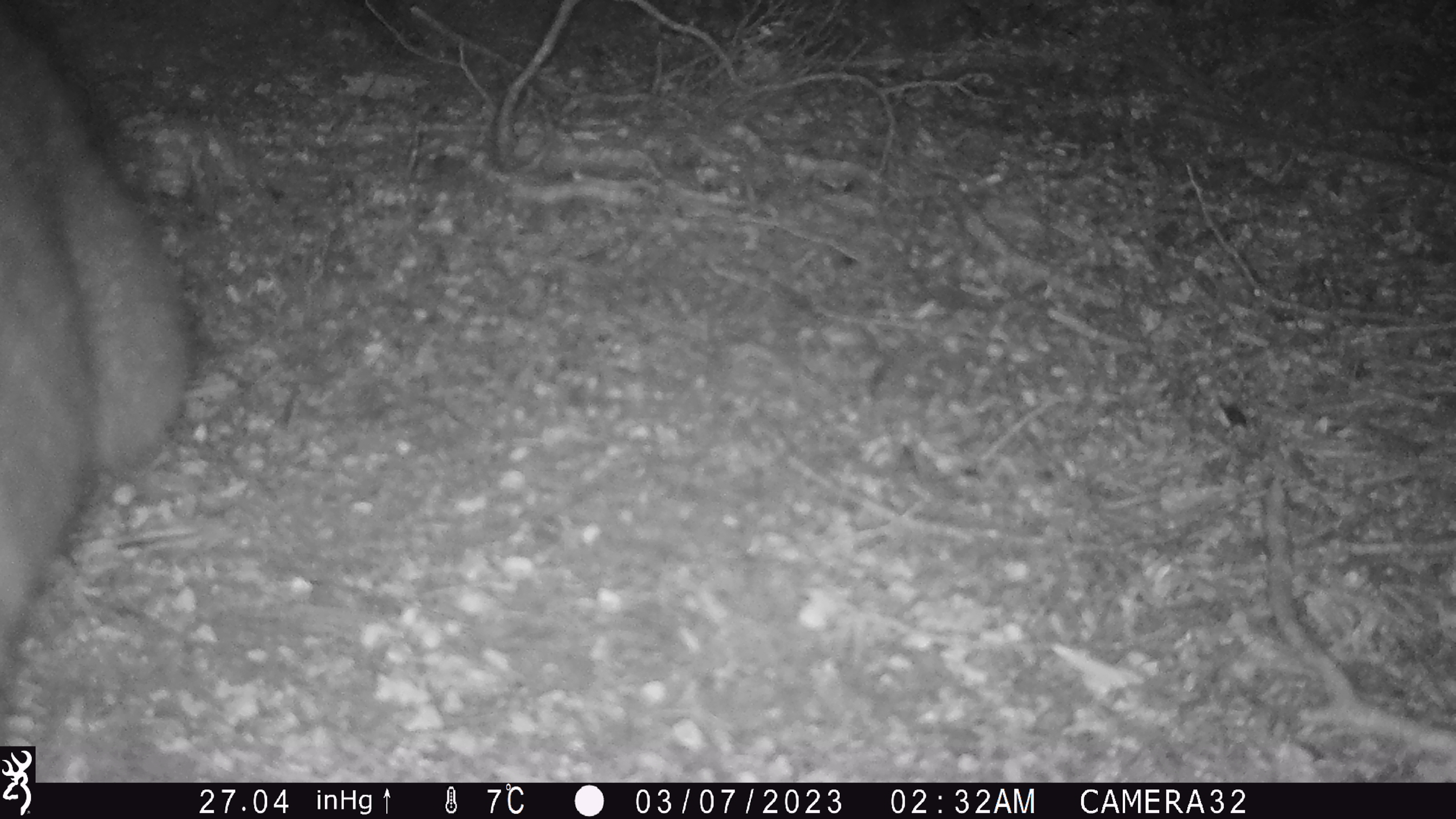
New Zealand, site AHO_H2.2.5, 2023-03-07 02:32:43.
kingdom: Animalia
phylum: Chordata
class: Mammalia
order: Carnivora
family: Mustelidae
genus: Mustela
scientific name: Mustela erminea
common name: stoat